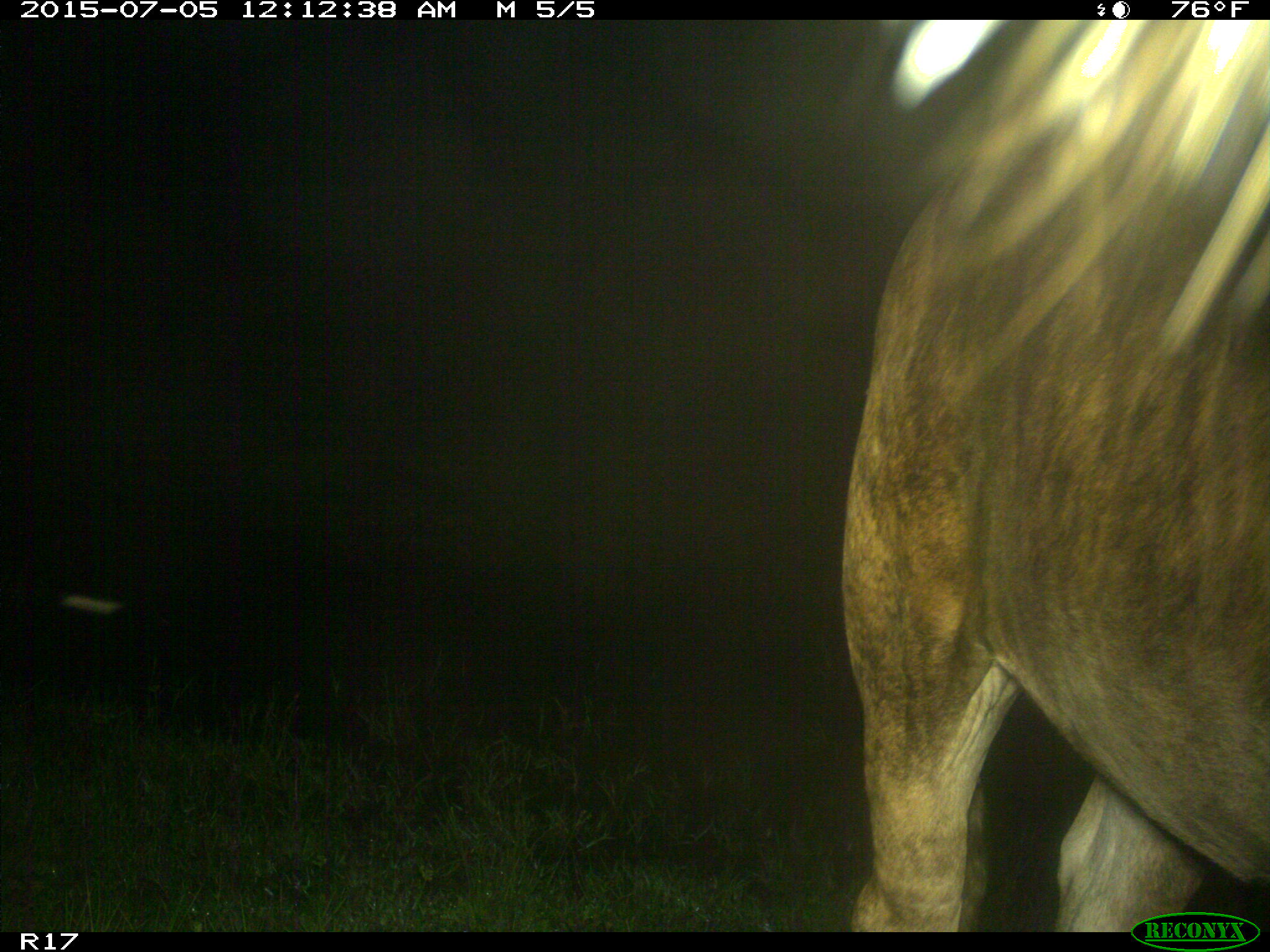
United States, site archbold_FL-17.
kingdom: Animalia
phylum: Chordata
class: Mammalia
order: Artiodactyla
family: Bovidae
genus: Bos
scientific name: Bos taurus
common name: domestic cow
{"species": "Bos taurus (domestic cow)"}